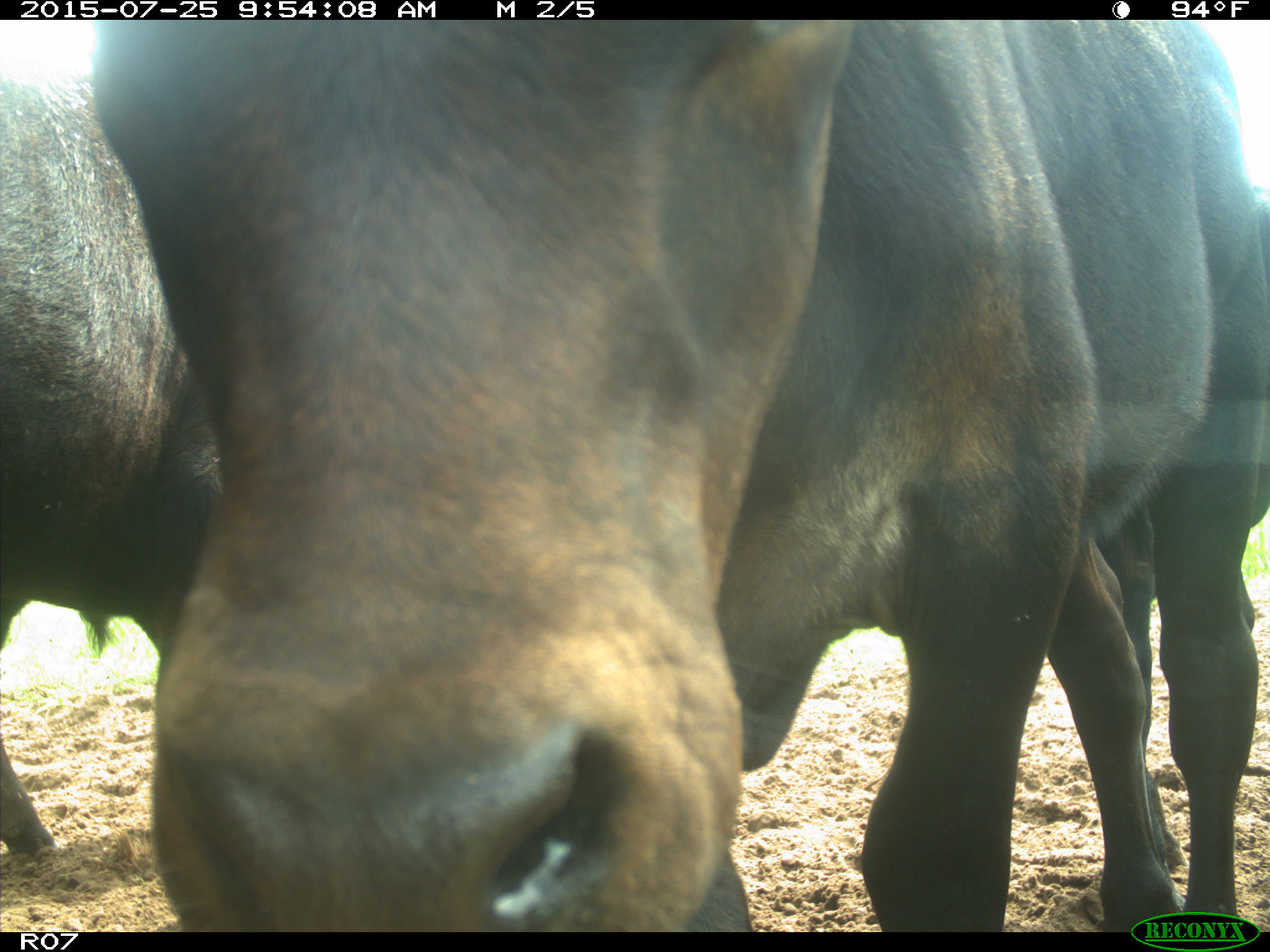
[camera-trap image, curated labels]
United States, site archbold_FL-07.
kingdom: Animalia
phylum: Chordata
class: Mammalia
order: Artiodactyla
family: Bovidae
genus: Bos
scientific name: Bos taurus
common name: domestic cow